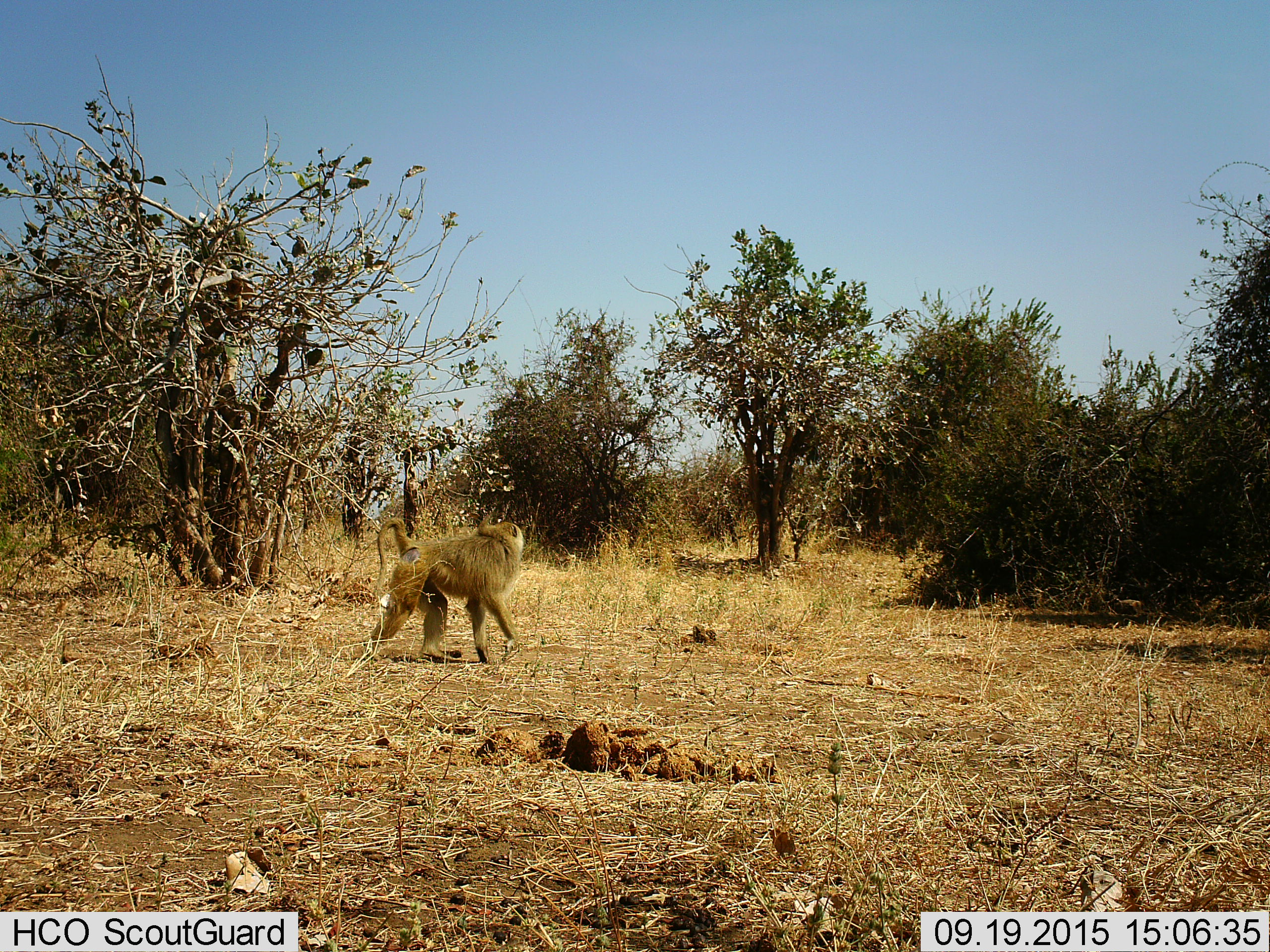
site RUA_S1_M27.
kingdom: Animalia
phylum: Chordata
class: Mammalia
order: Primates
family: Cercopithecidae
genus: Papio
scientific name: Papio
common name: baboon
Baboon (Papio), count 1. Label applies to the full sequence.